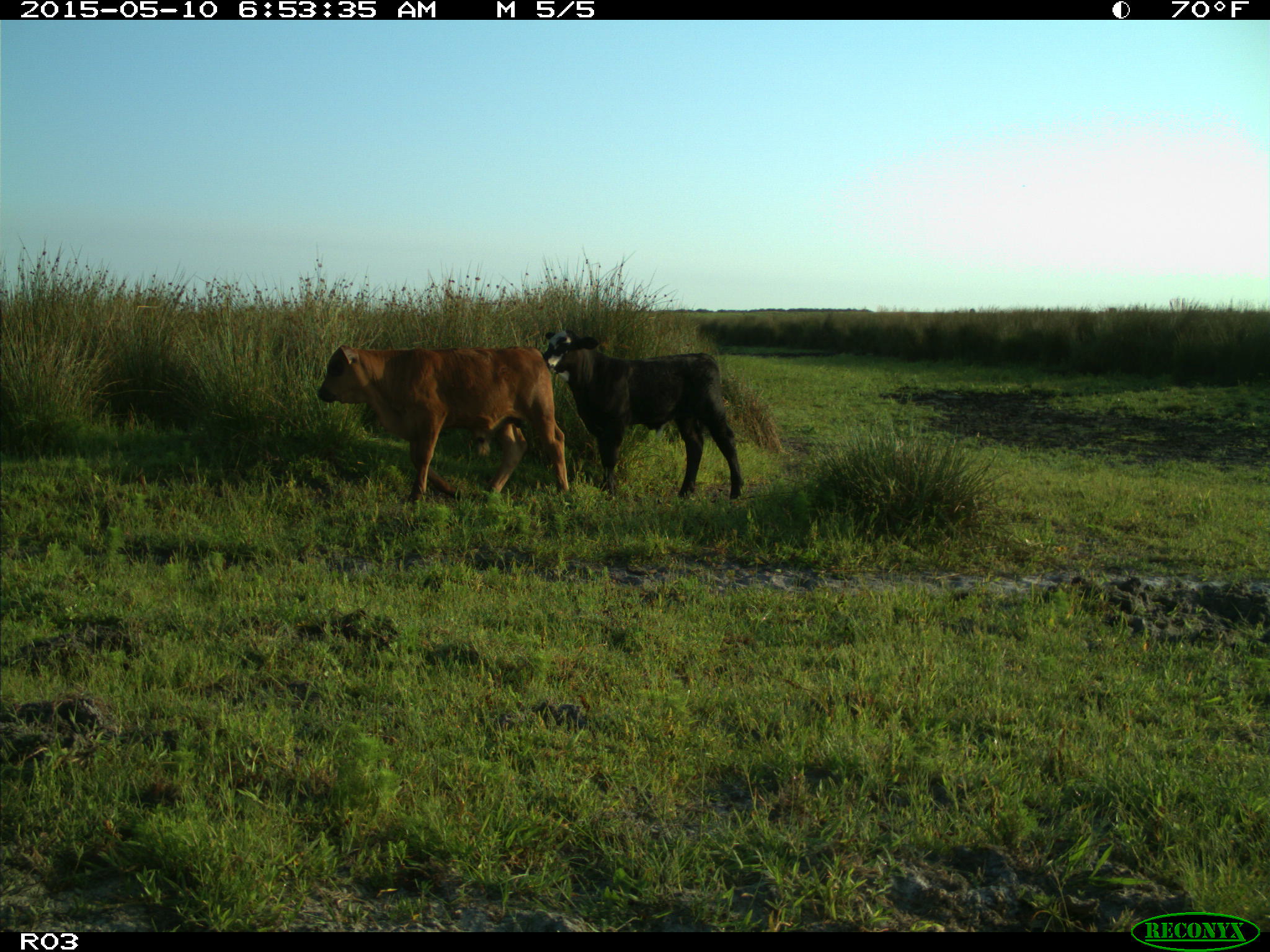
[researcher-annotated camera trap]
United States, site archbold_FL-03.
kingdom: Animalia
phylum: Chordata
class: Mammalia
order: Artiodactyla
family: Bovidae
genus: Bos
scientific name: Bos taurus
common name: domestic cow